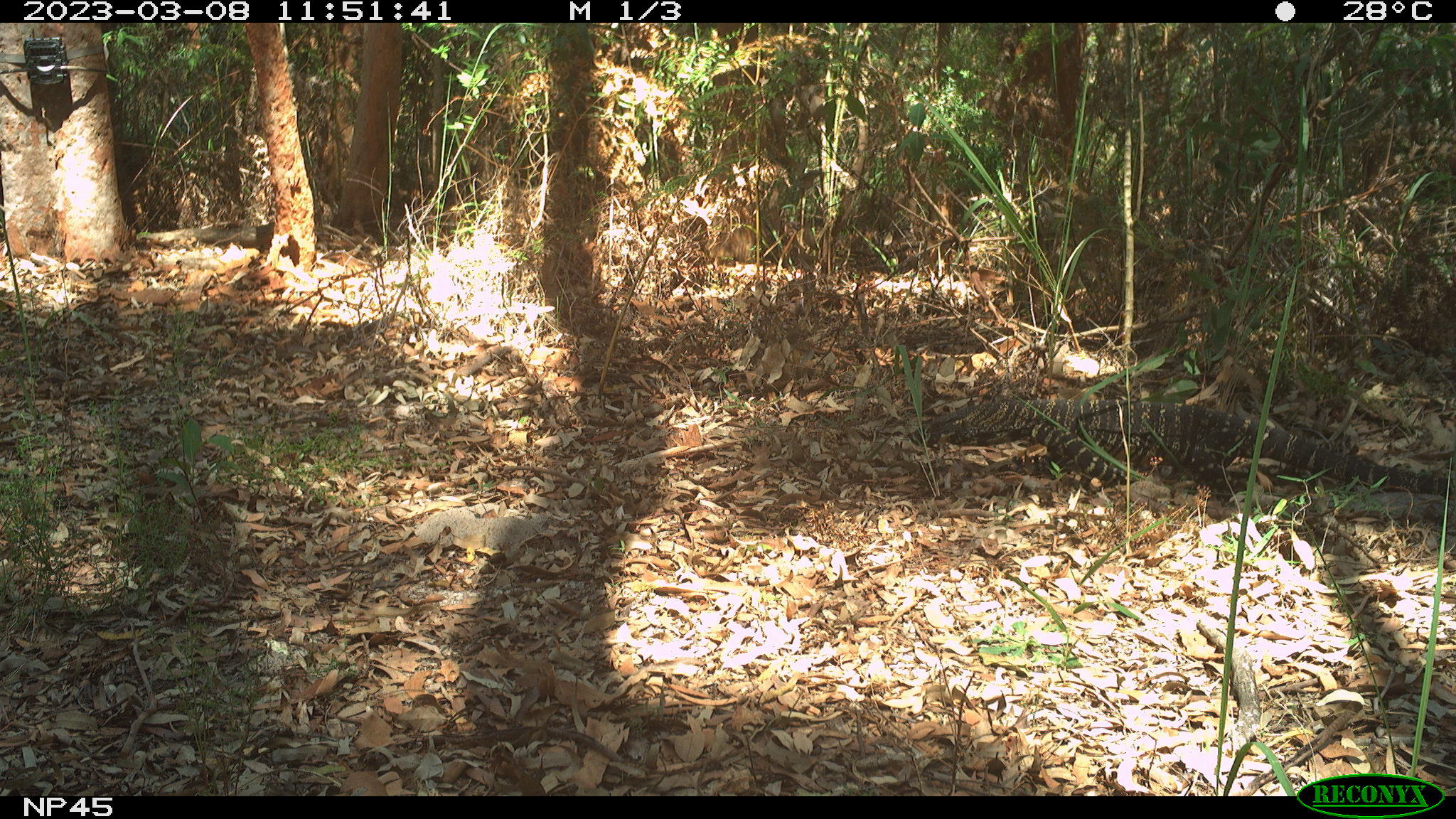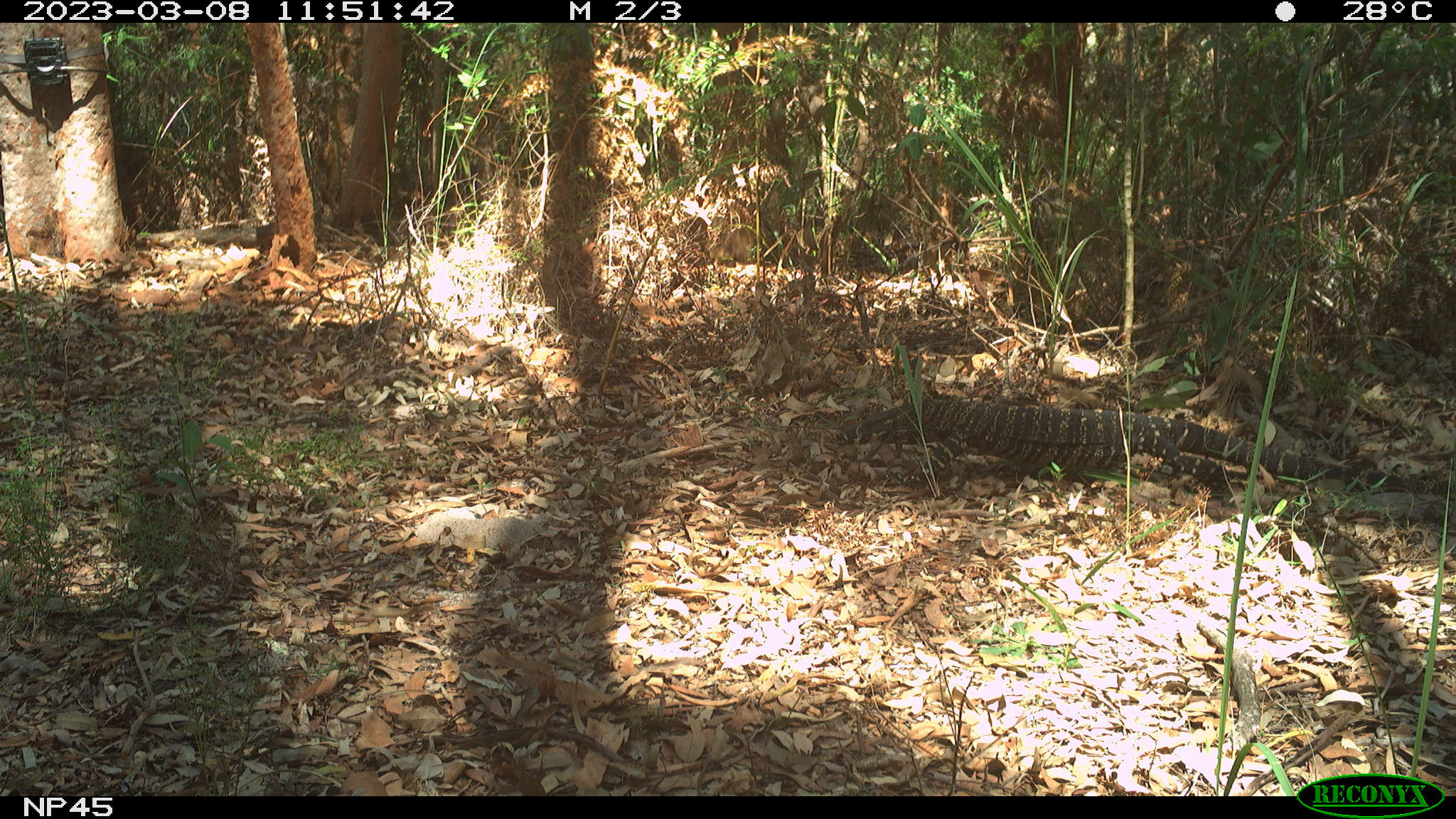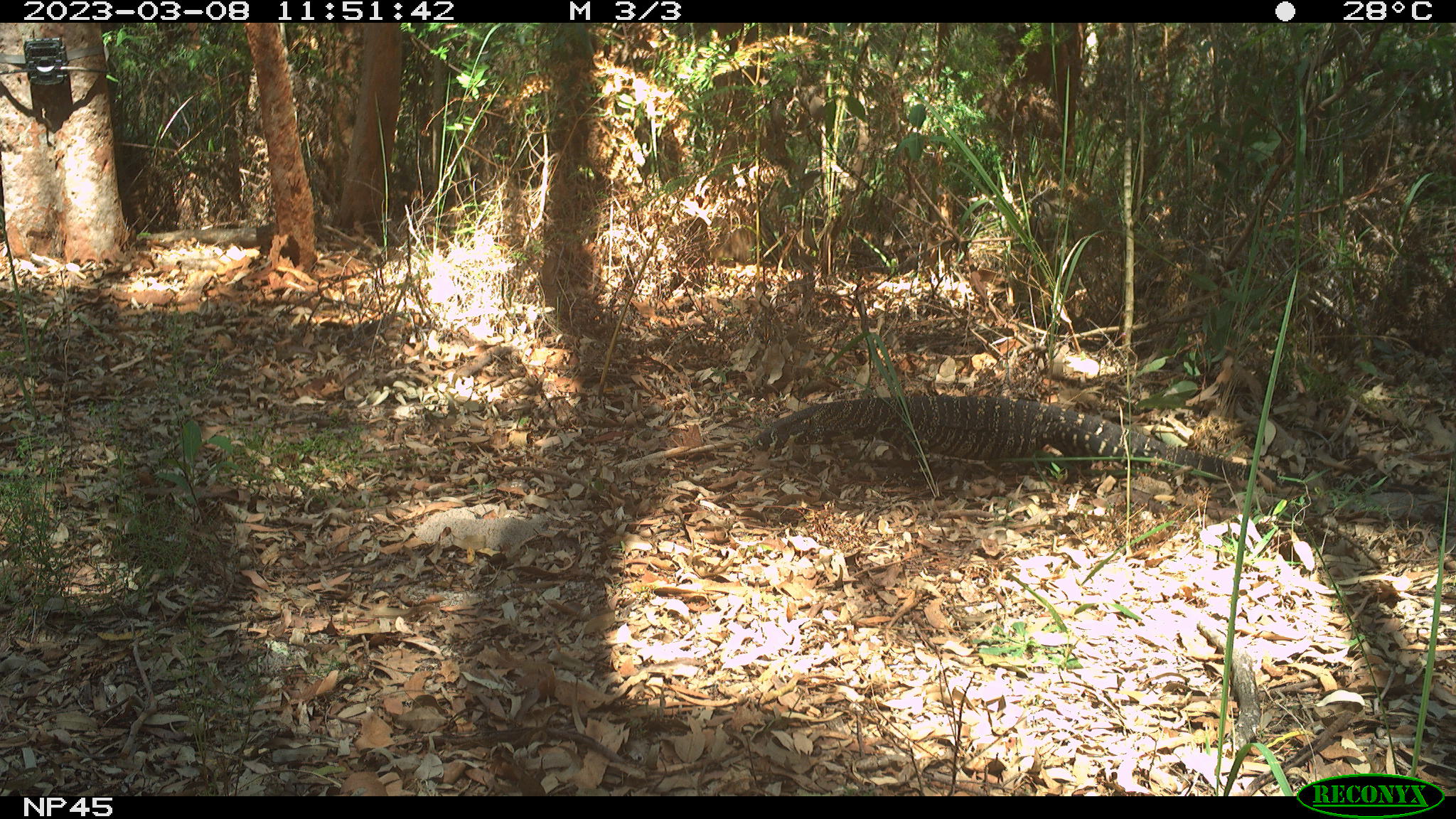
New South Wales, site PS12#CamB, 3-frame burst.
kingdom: Animalia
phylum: Chordata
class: Reptilia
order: Squamata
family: Varanidae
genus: Varanus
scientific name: Varanus varius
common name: lace monitor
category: goanna